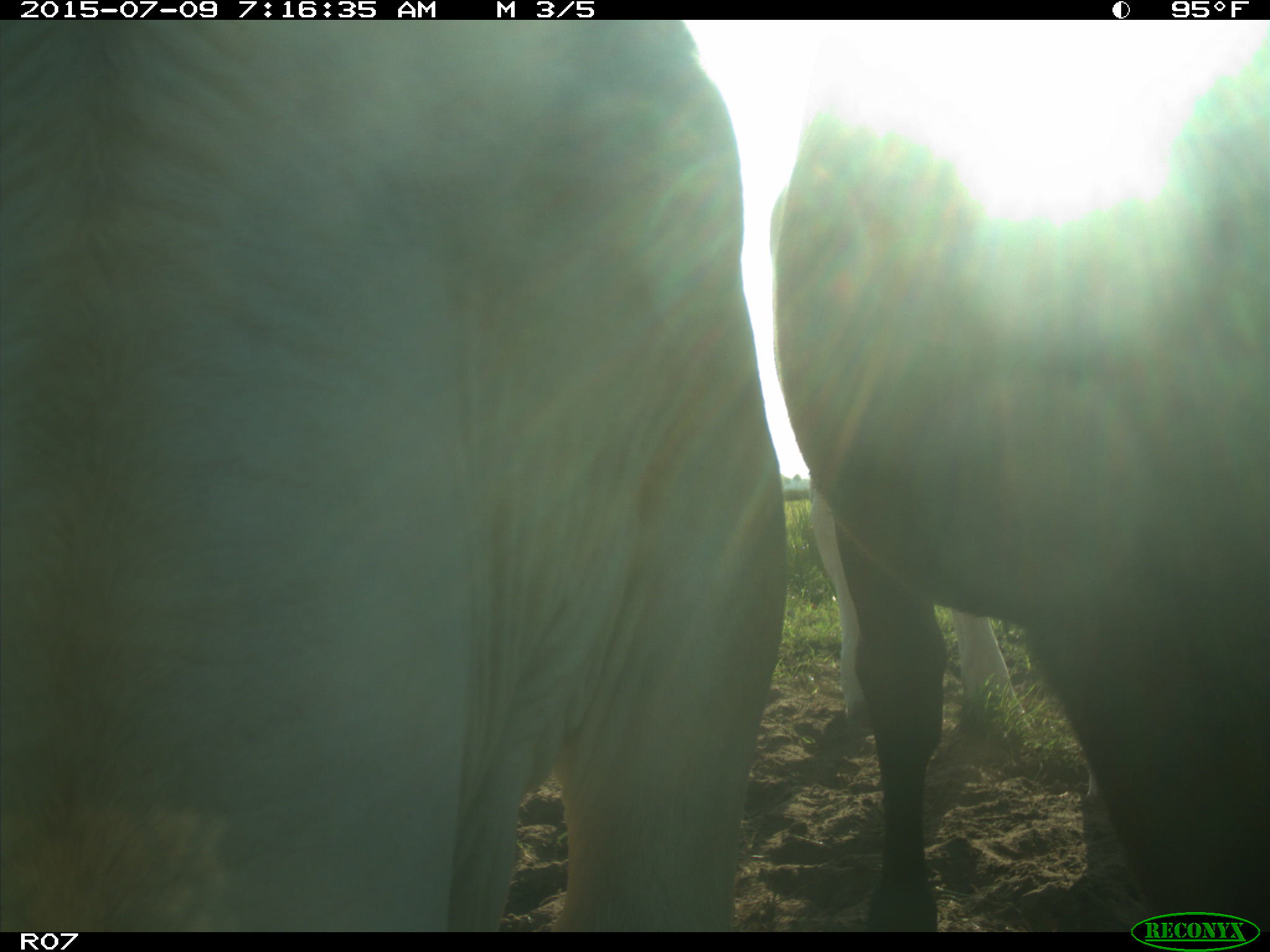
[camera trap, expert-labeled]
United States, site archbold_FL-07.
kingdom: Animalia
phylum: Chordata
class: Mammalia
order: Artiodactyla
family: Bovidae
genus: Bos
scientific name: Bos taurus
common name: domestic cow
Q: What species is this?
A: Bos taurus (domestic cow).